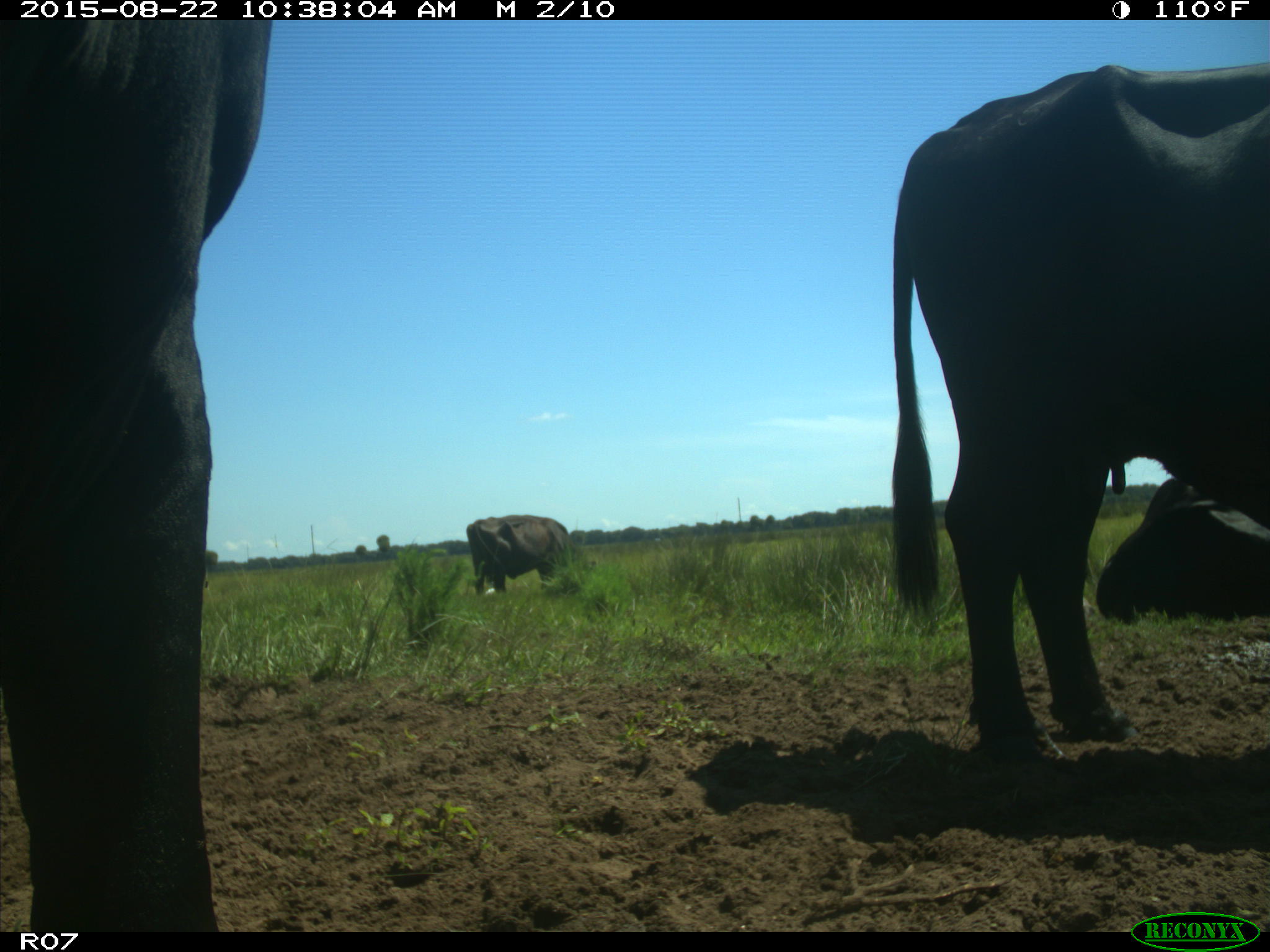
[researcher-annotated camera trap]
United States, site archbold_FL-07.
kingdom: Animalia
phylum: Chordata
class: Mammalia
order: Artiodactyla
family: Bovidae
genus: Bos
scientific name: Bos taurus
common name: domestic cow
Bos taurus (domestic cow).